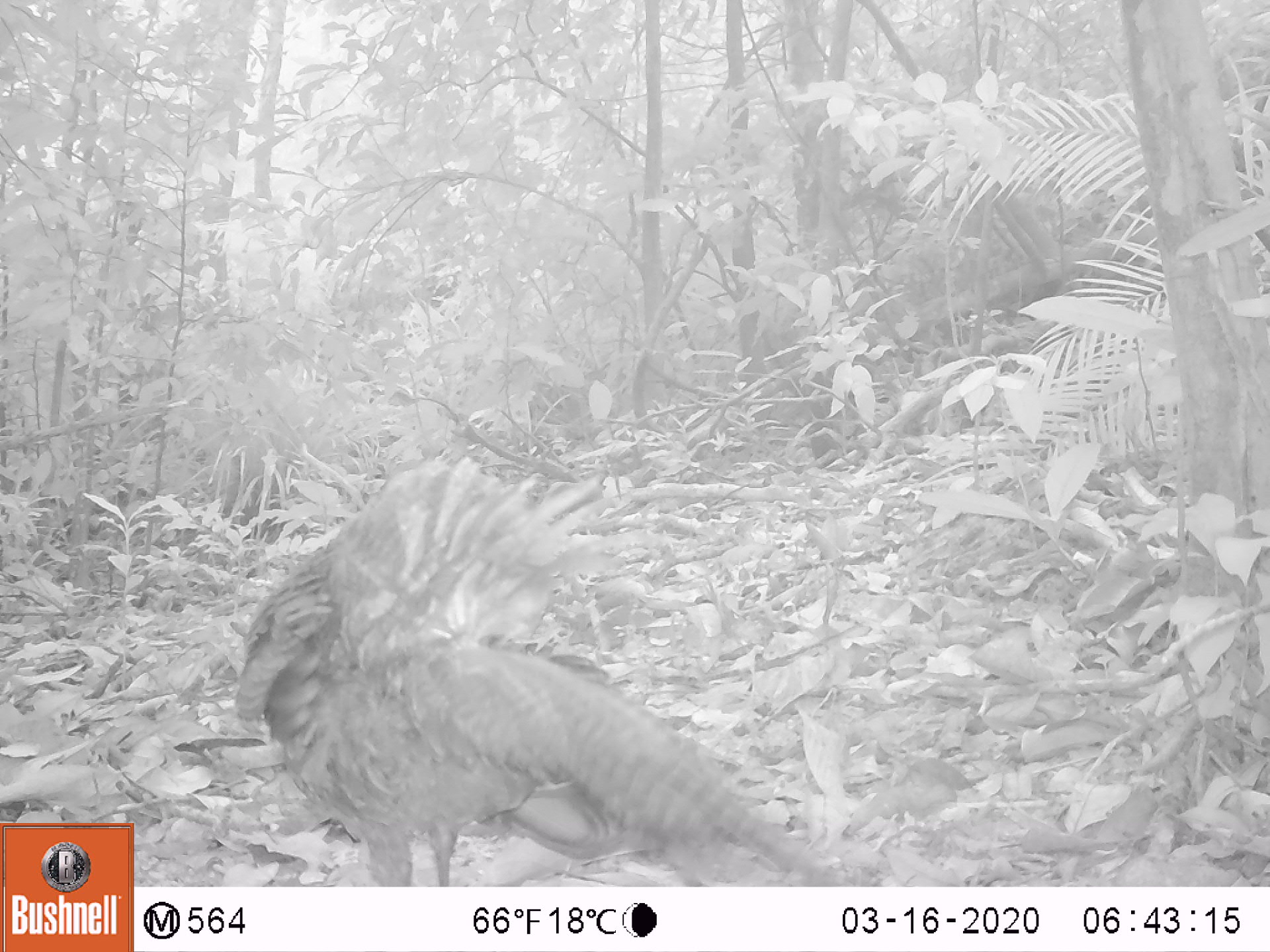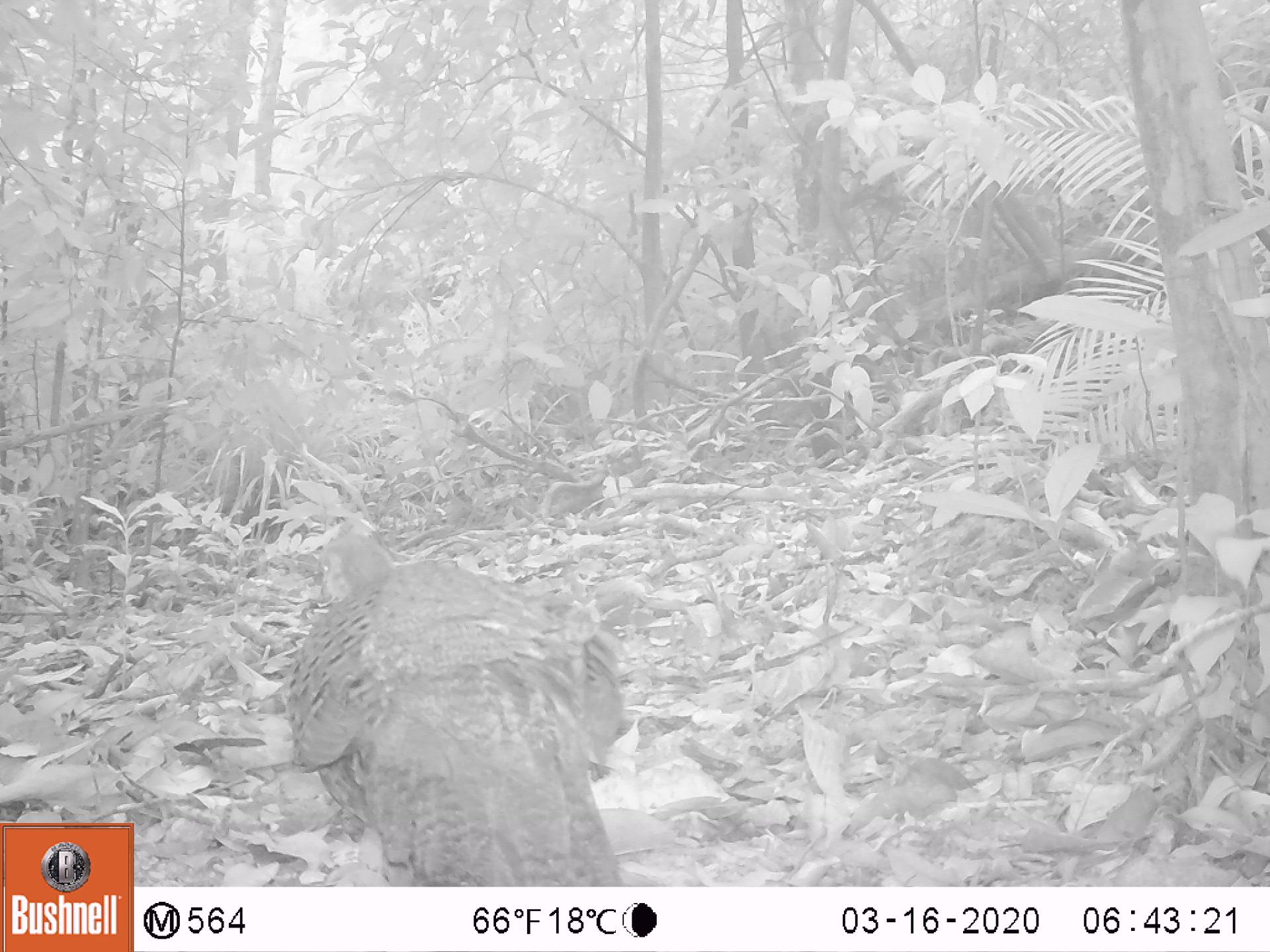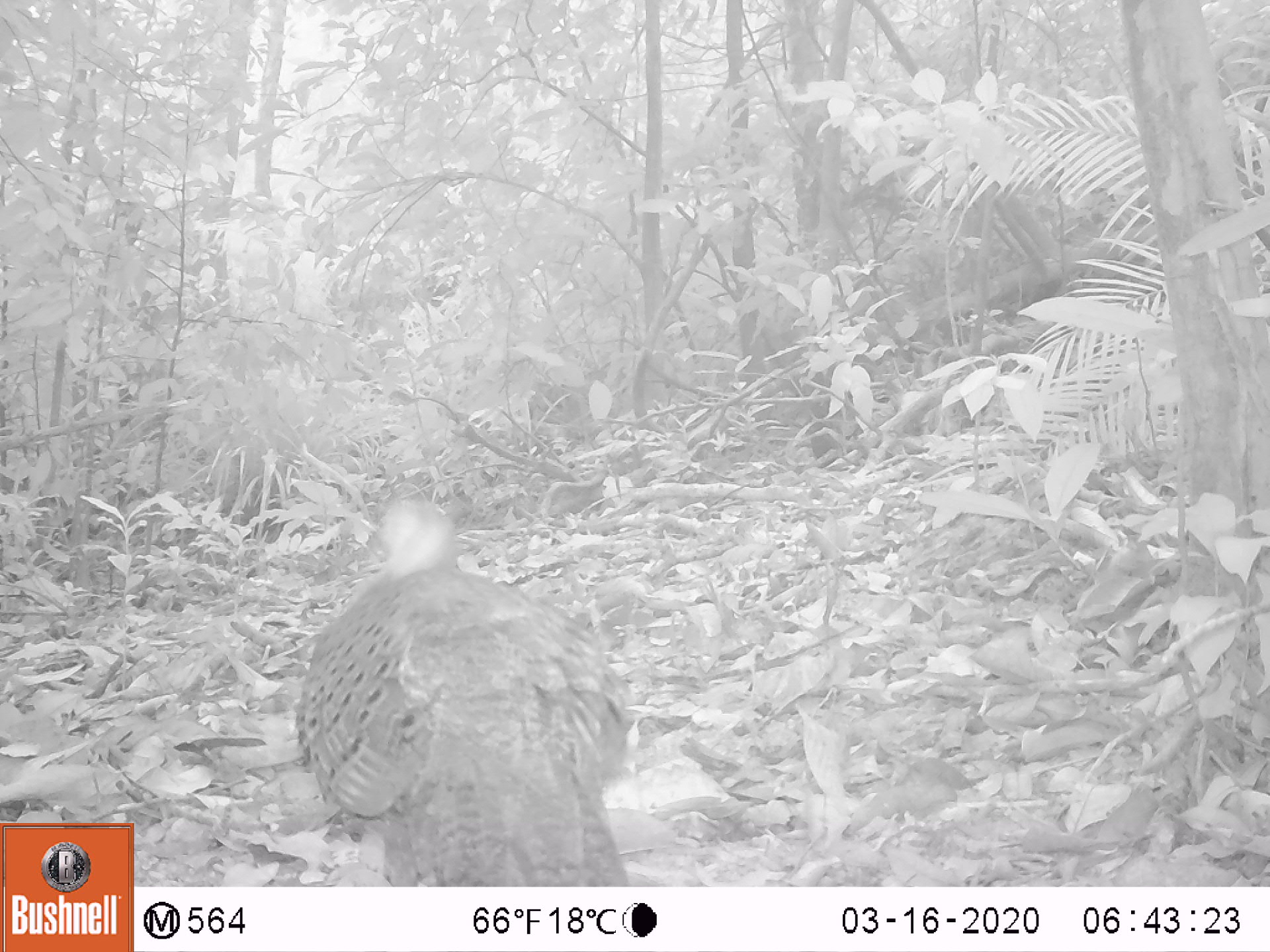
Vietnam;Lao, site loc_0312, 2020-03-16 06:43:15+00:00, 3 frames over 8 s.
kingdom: Animalia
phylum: Chordata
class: Aves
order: Galliformes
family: Phasianidae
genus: Polyplectron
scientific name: Polyplectron bicalcaratum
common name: gray peacock-pheasant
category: grey peacock pheasant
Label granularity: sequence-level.